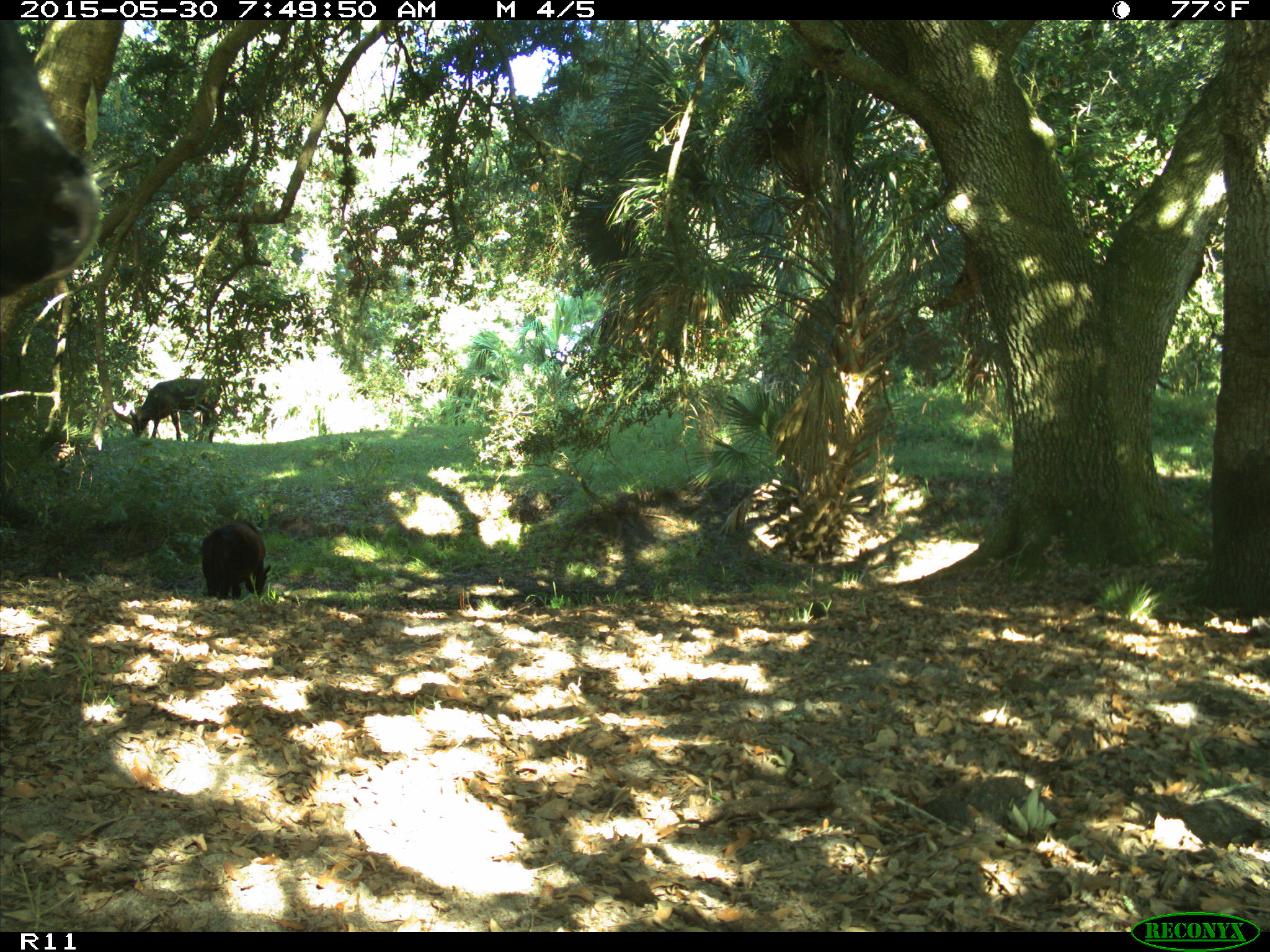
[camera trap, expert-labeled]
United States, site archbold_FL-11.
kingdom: Animalia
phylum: Chordata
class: Mammalia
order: Artiodactyla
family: Bovidae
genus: Bos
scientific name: Bos taurus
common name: domestic cow